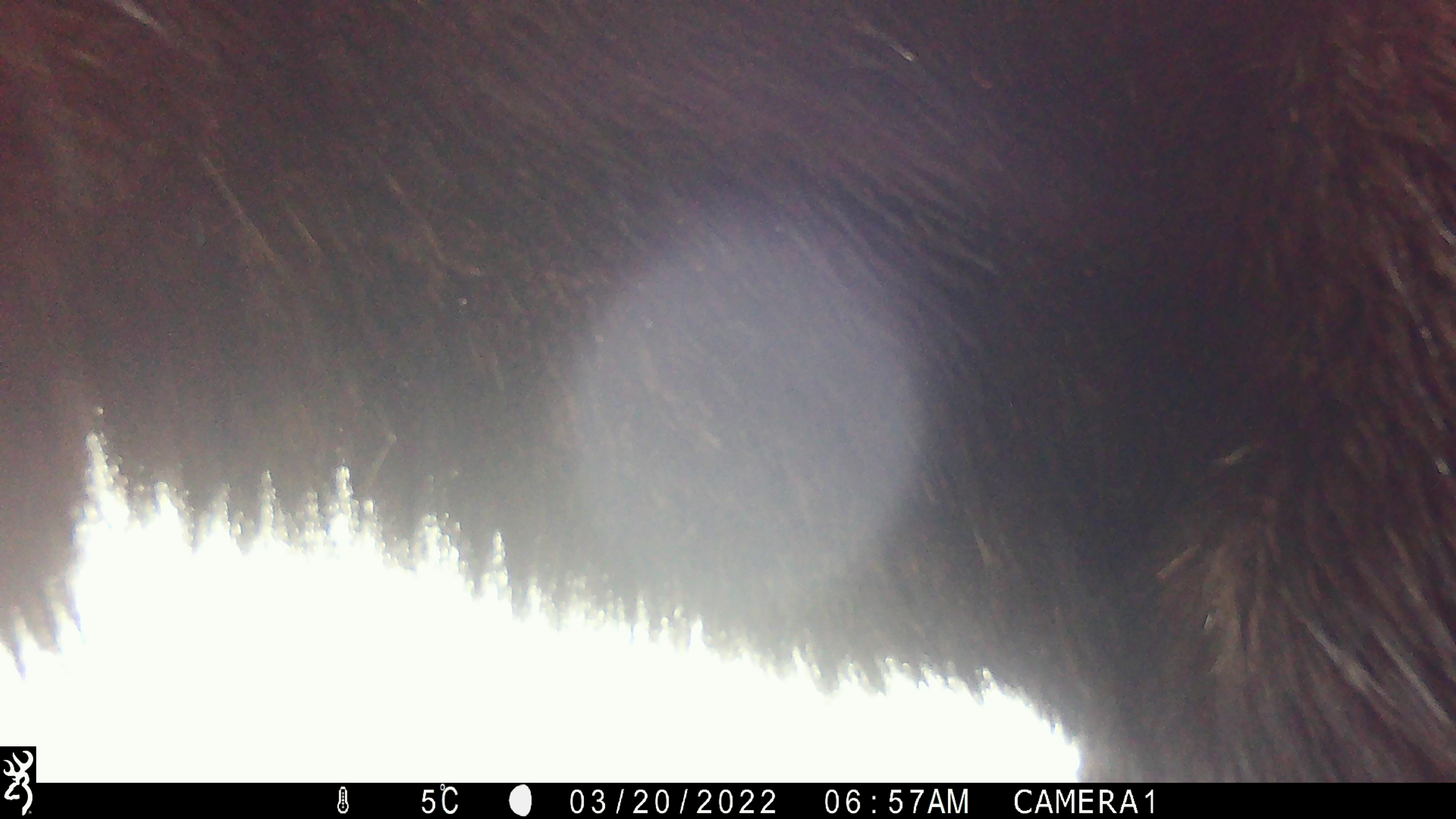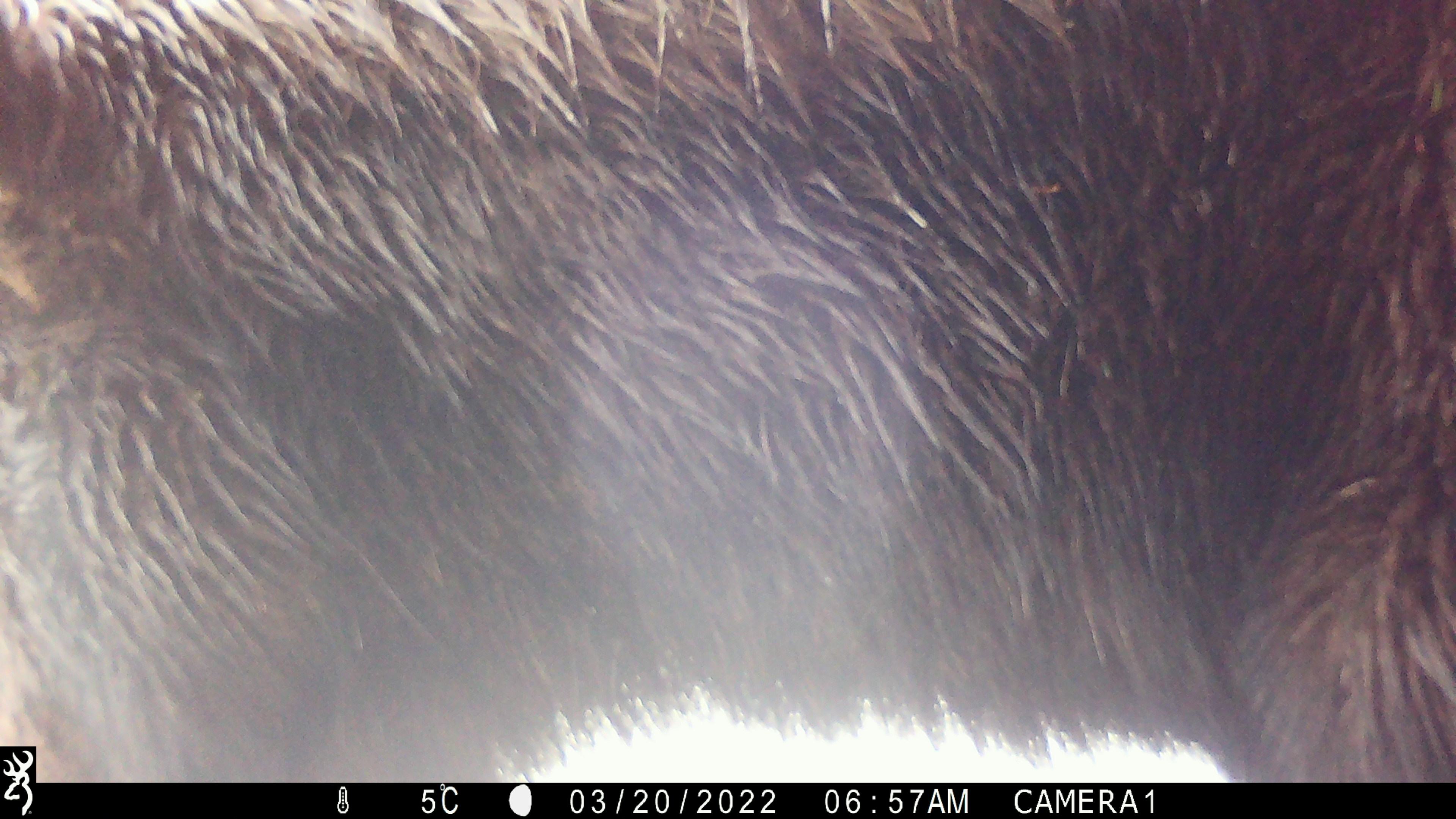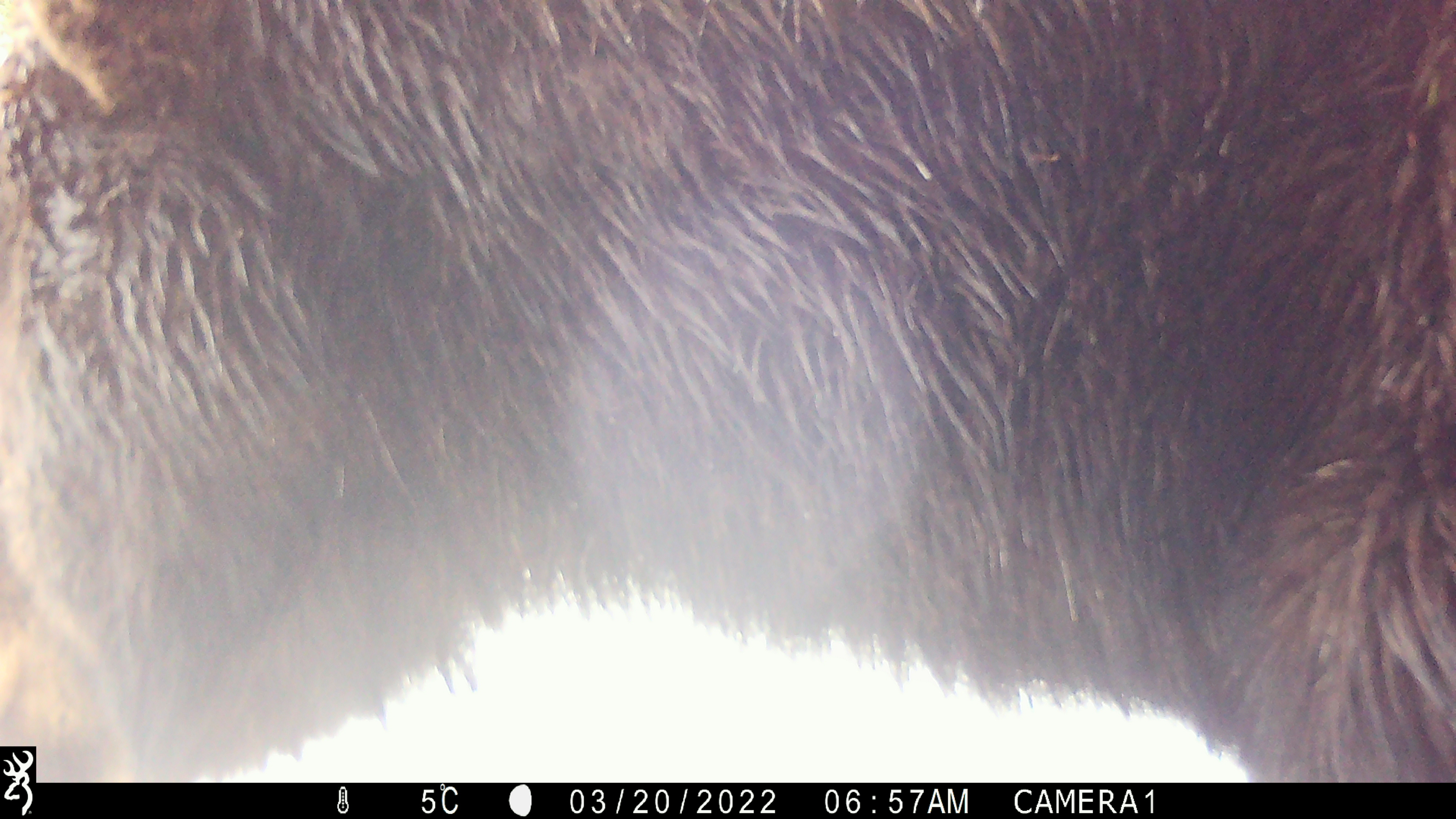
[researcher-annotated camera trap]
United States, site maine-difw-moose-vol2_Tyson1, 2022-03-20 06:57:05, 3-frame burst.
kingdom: Animalia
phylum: Chordata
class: Mammalia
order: Artiodactyla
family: Cervidae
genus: Alces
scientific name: Alces alces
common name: moose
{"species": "moose (Alces alces)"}